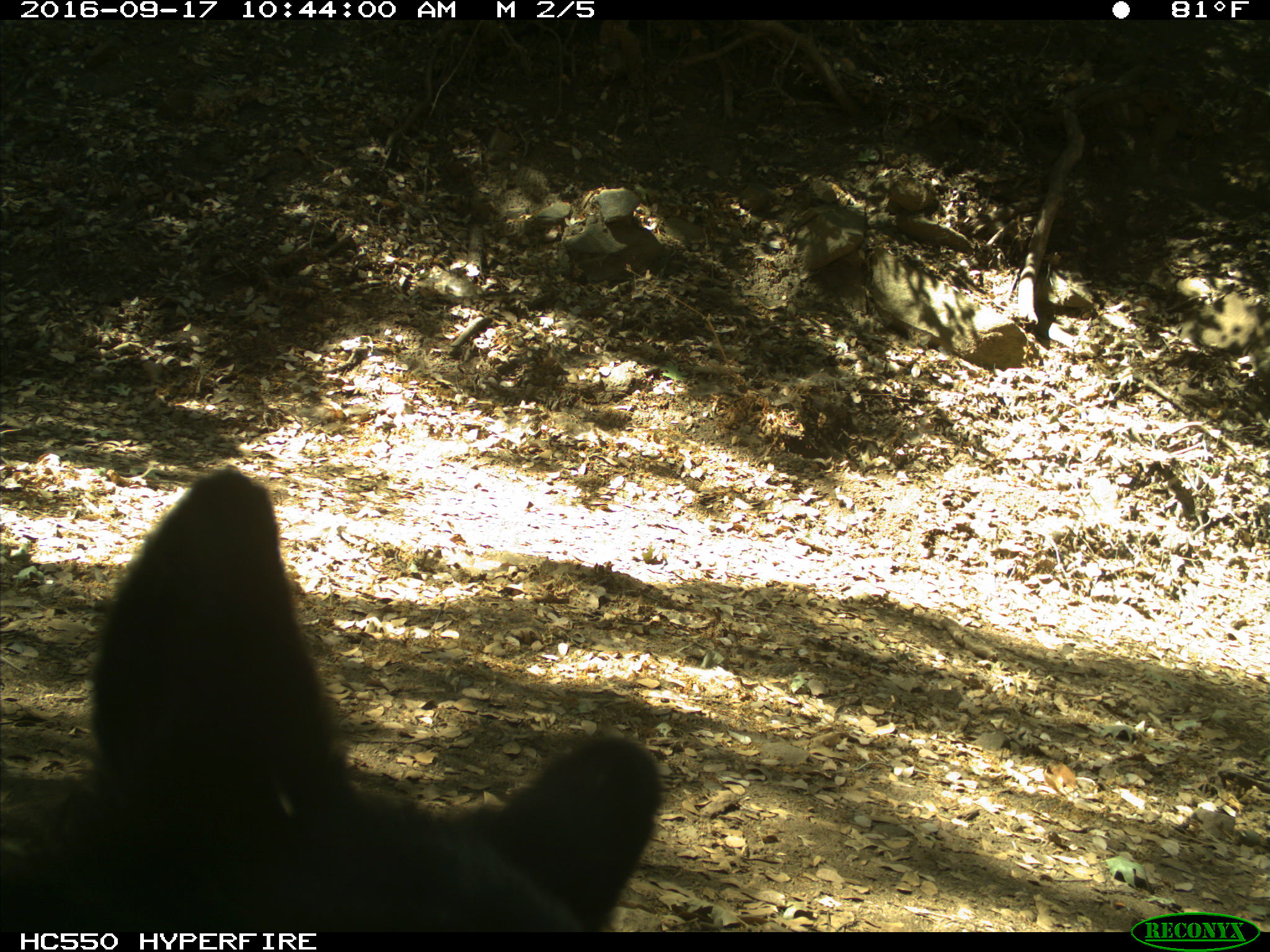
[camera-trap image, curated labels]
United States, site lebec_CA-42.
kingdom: Animalia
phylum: Chordata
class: Mammalia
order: Carnivora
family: Ursidae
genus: Ursus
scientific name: Ursus americanus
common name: american black bear